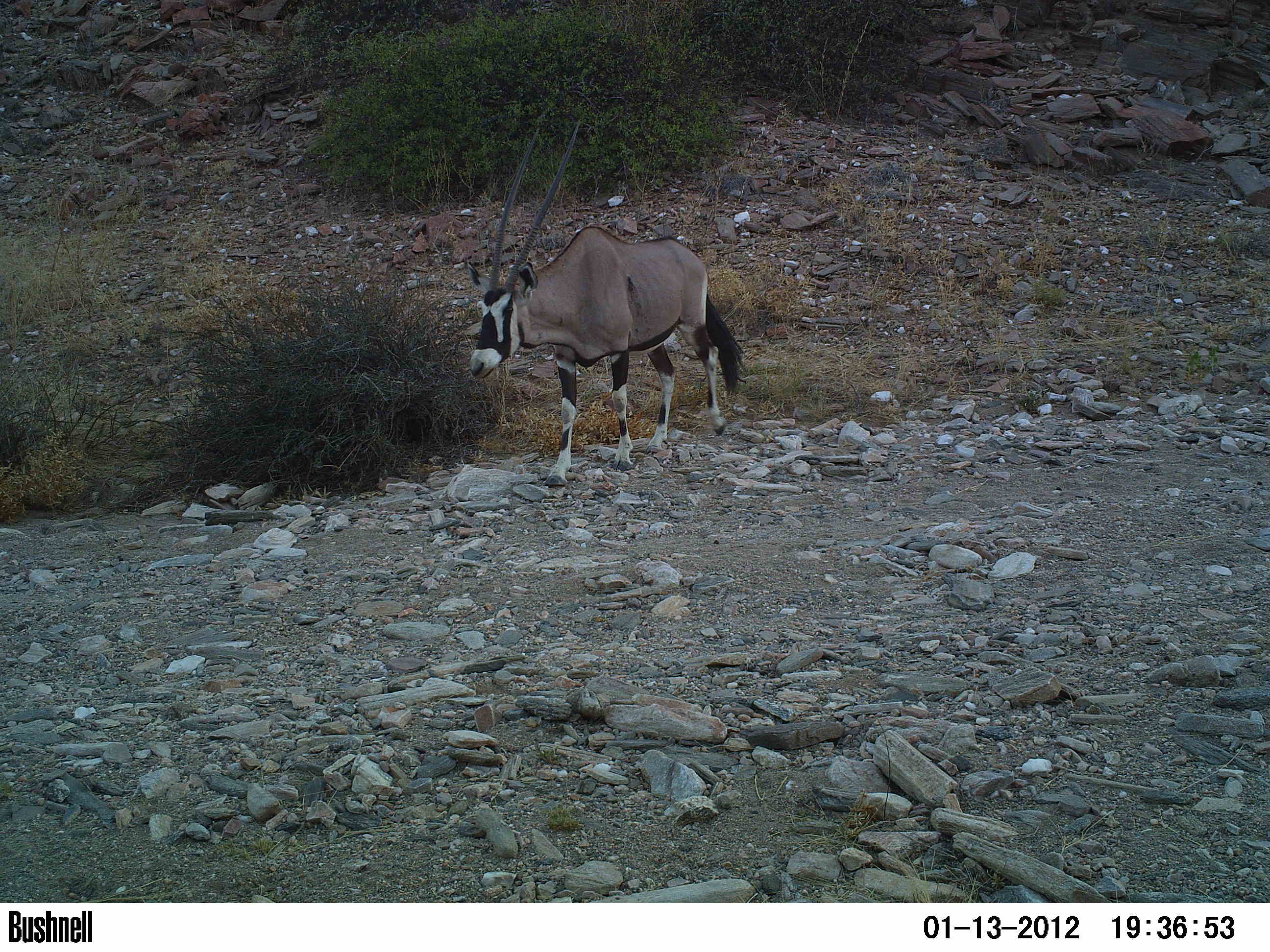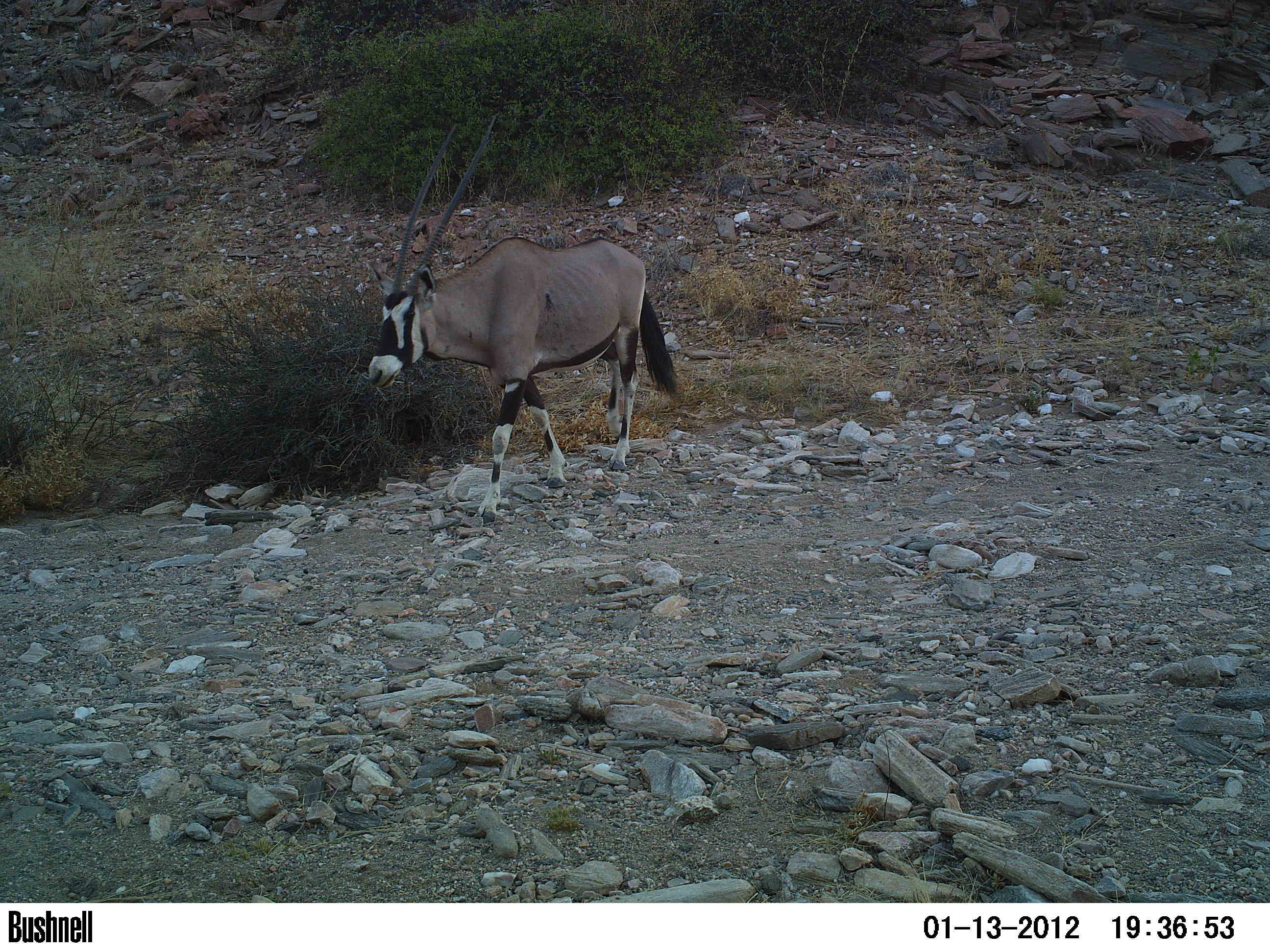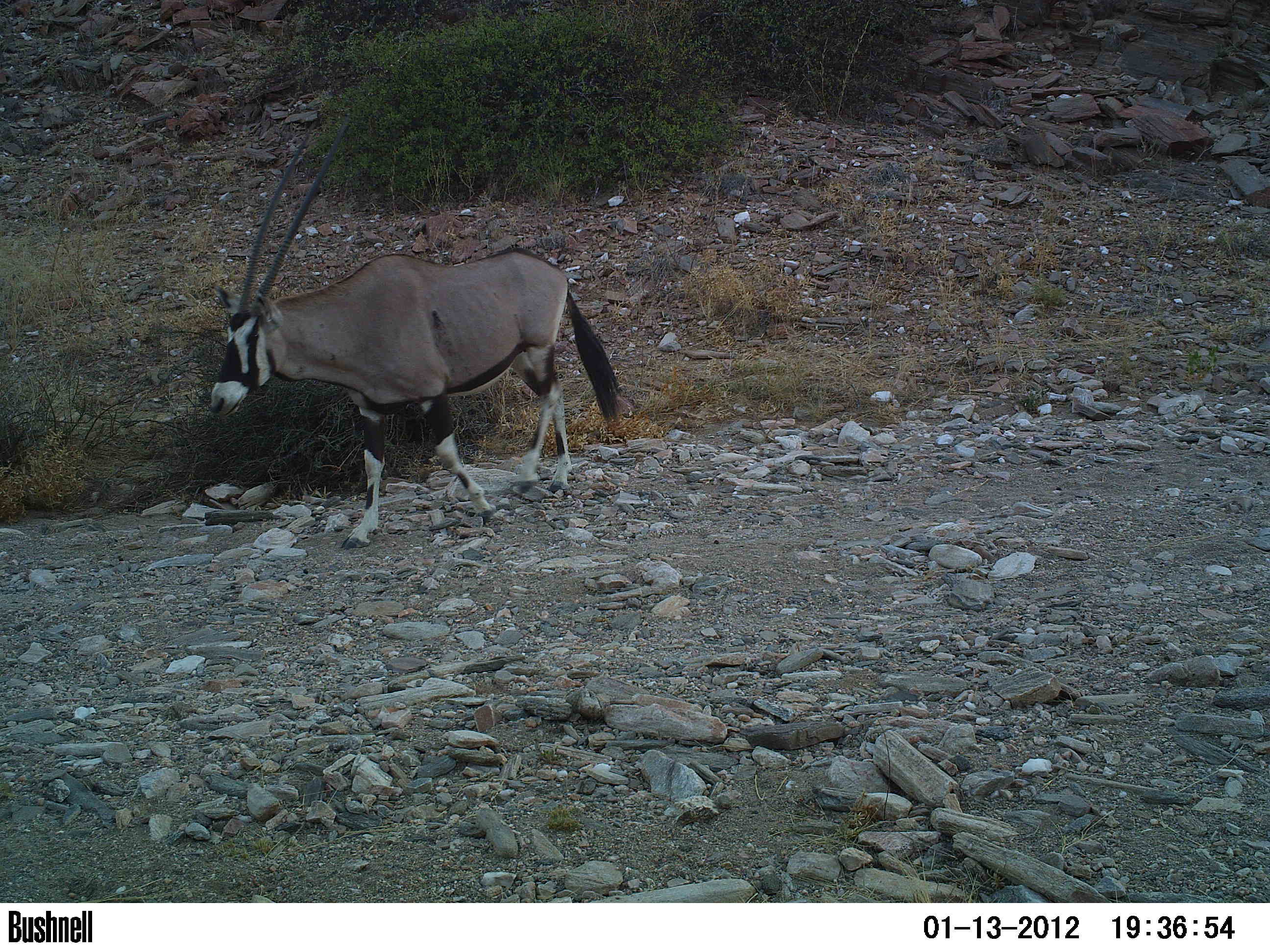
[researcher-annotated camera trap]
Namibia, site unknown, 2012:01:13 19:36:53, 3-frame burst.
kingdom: Animalia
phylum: Chordata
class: Mammalia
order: Artiodactyla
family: Bovidae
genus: Oryx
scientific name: Oryx gazella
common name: gemsbok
Oryx gazella (gemsbok).